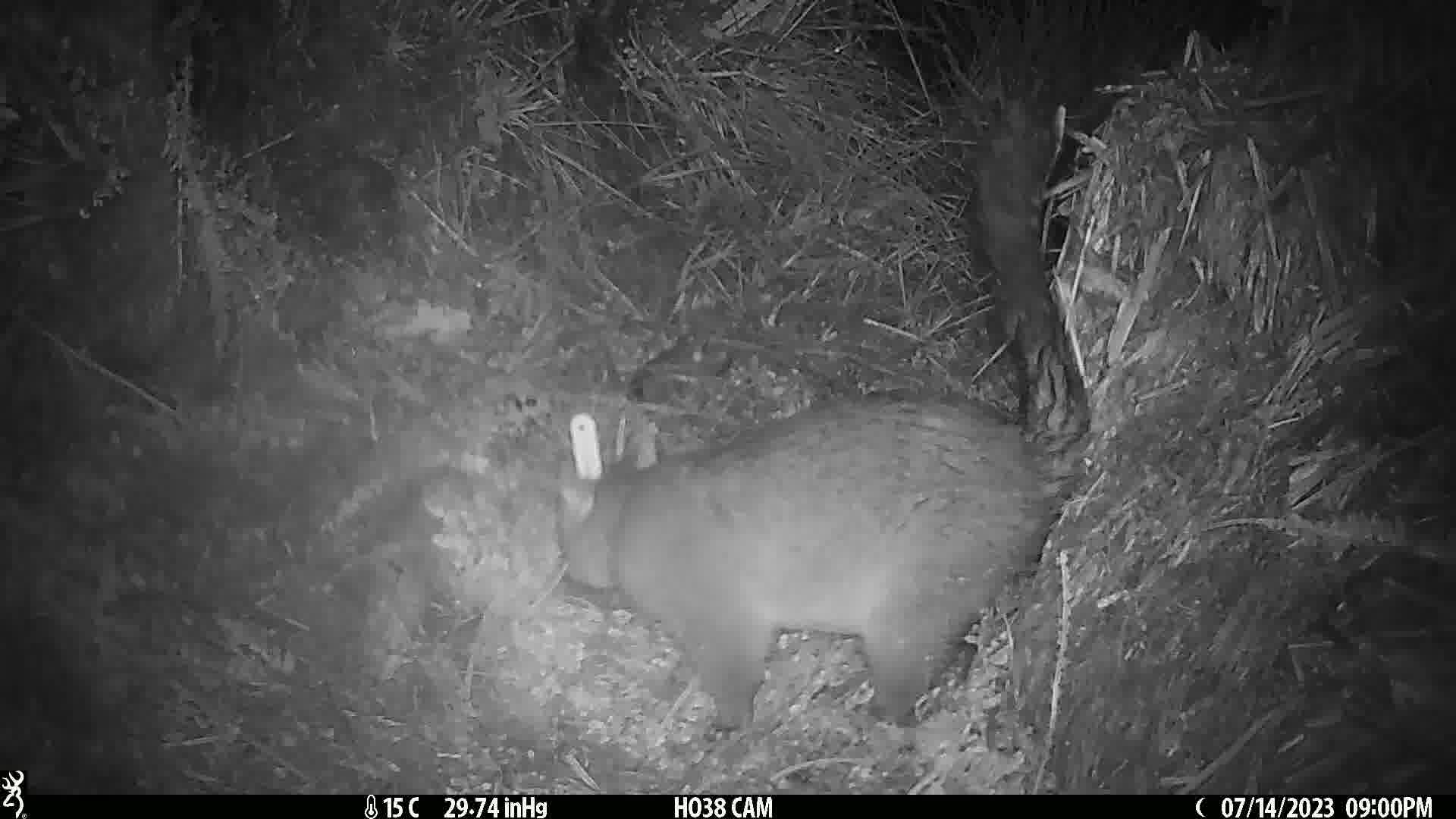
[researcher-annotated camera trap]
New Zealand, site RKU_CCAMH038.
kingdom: Animalia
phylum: Chordata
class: Mammalia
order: Diprotodontia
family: Phalangeridae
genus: Trichosurus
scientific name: Trichosurus vulpecula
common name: common brushtail possum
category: possum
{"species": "possum (common brushtail possum) (Trichosurus vulpecula)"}